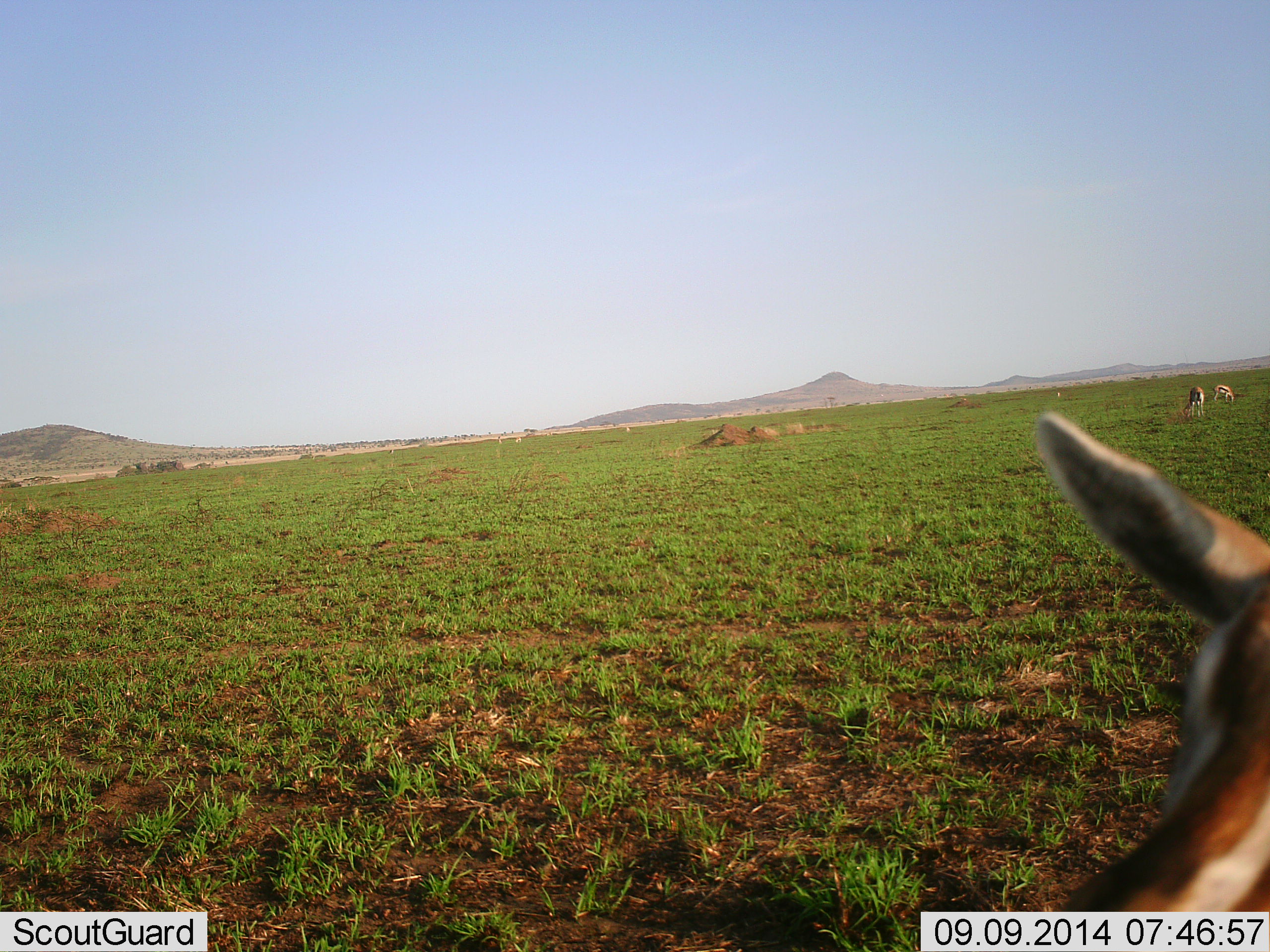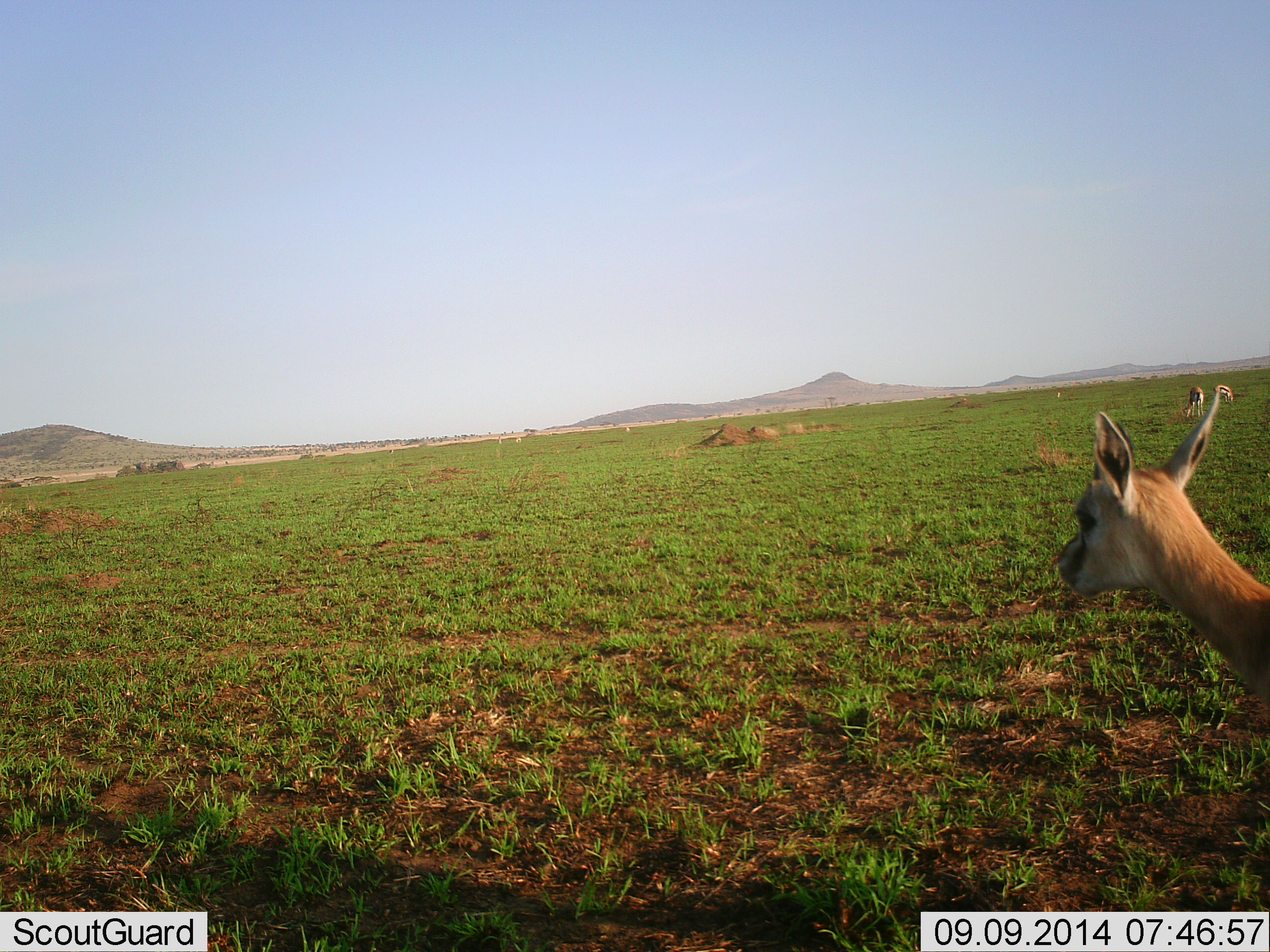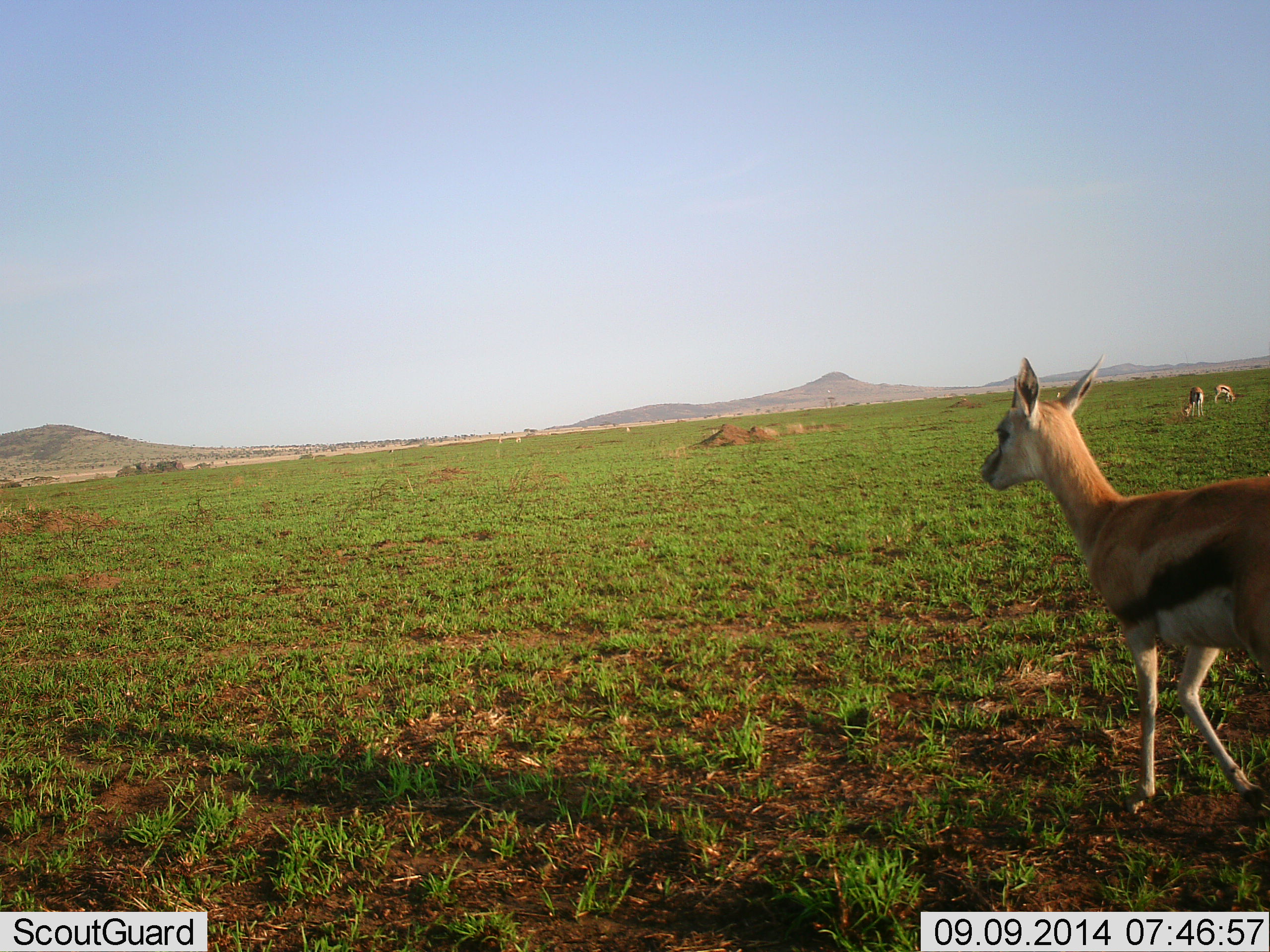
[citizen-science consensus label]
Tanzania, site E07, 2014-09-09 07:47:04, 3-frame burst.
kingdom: Animalia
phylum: Chordata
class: Mammalia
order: Artiodactyla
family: Bovidae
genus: Eudorcas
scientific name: Eudorcas thomsonii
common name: thomson's gazelle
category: gazellethomsons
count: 3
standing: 40%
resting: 0%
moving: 80%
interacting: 0%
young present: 0%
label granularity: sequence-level